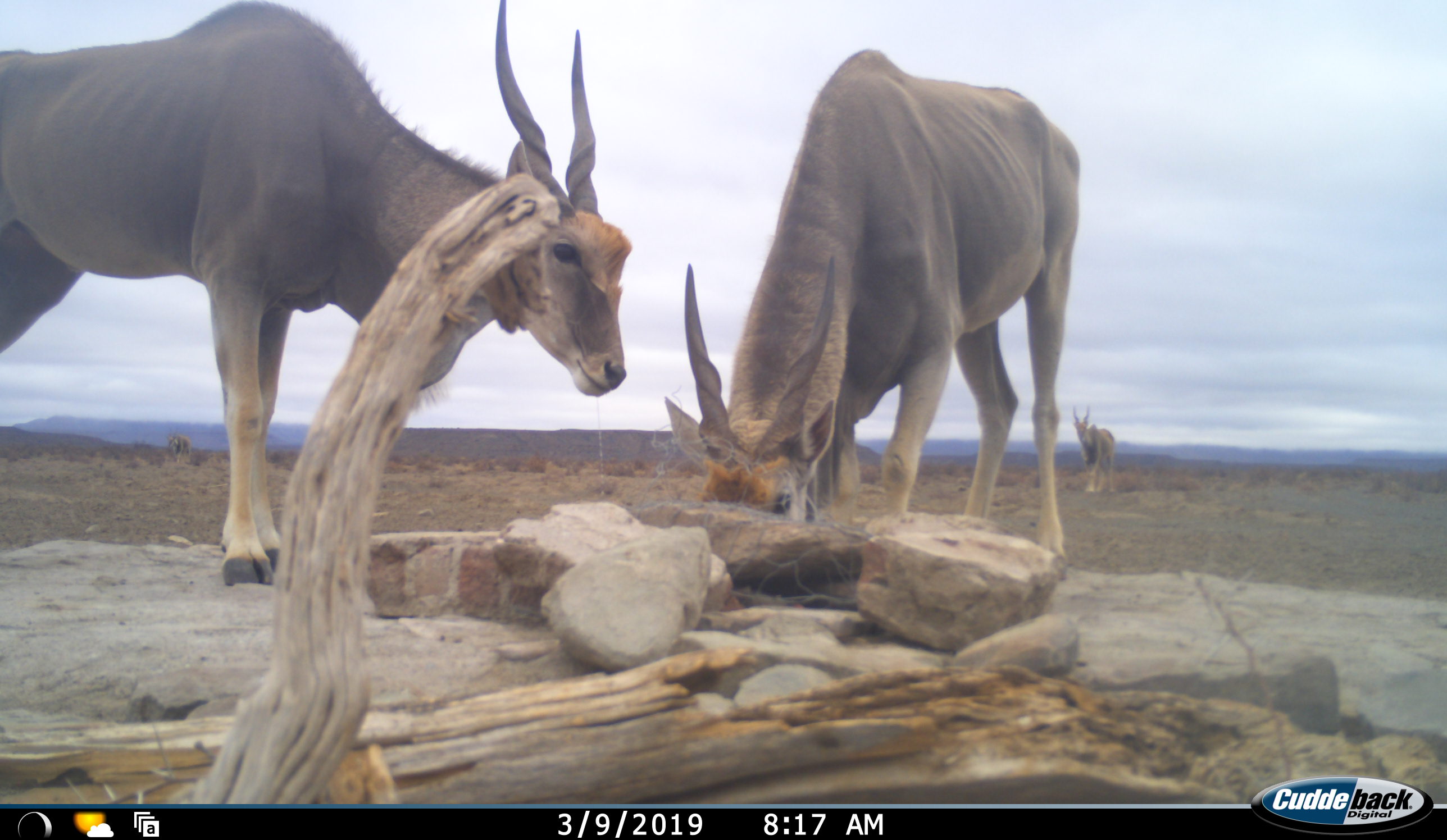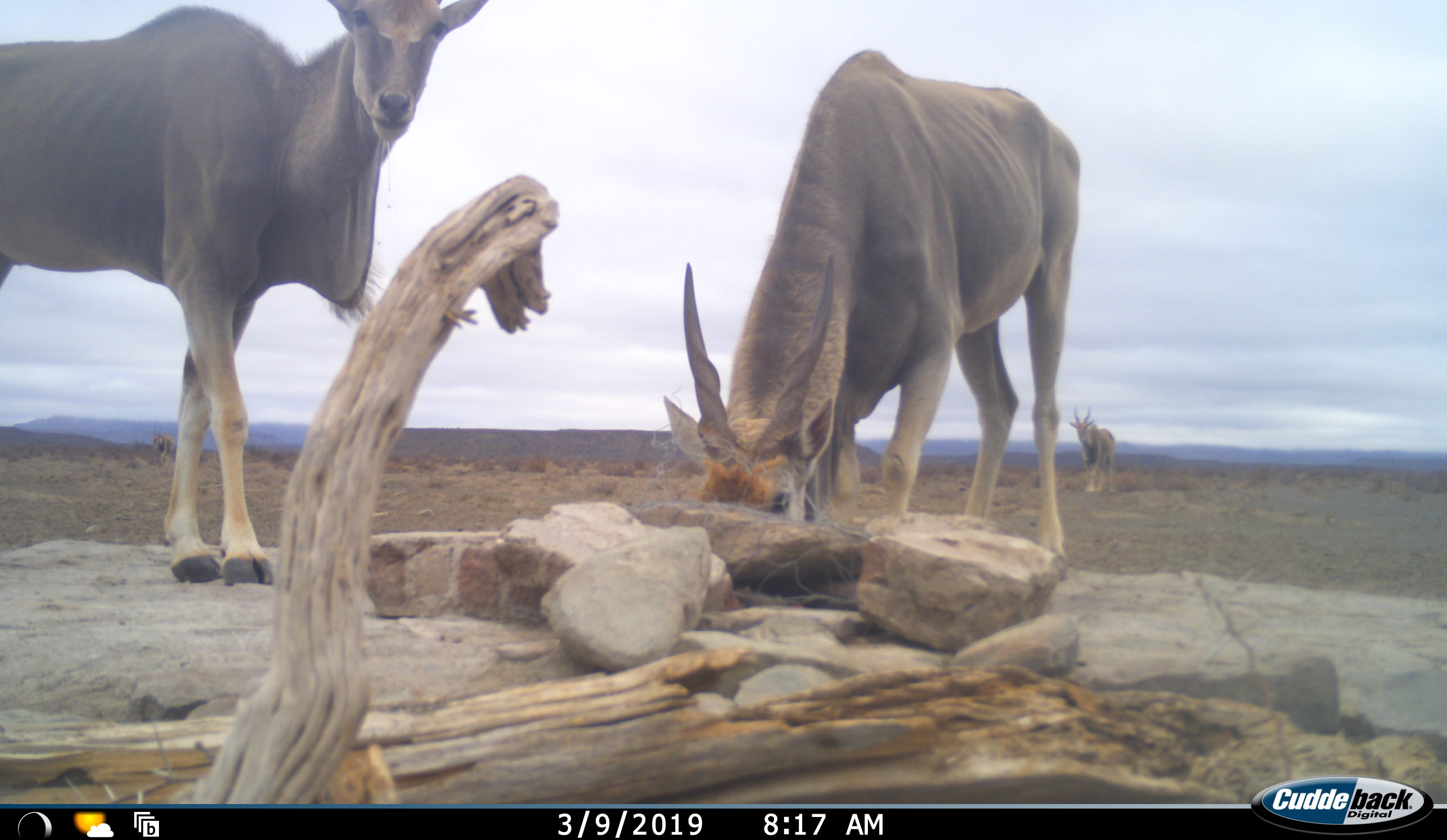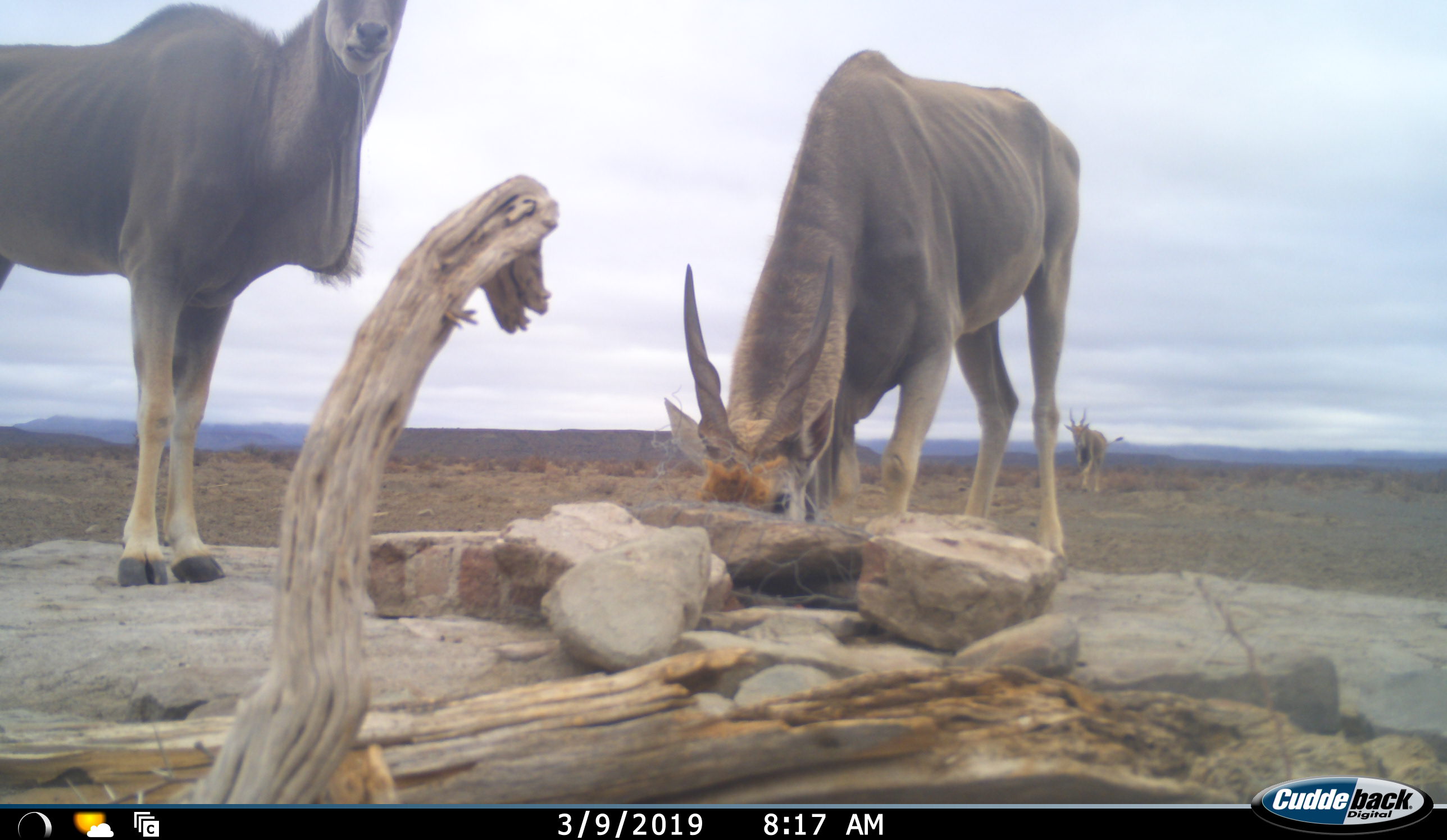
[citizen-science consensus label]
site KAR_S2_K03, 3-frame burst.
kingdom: Animalia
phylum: Chordata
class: Mammalia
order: Artiodactyla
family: Bovidae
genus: Tragelaphus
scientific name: Tragelaphus oryx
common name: eland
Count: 3.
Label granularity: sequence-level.